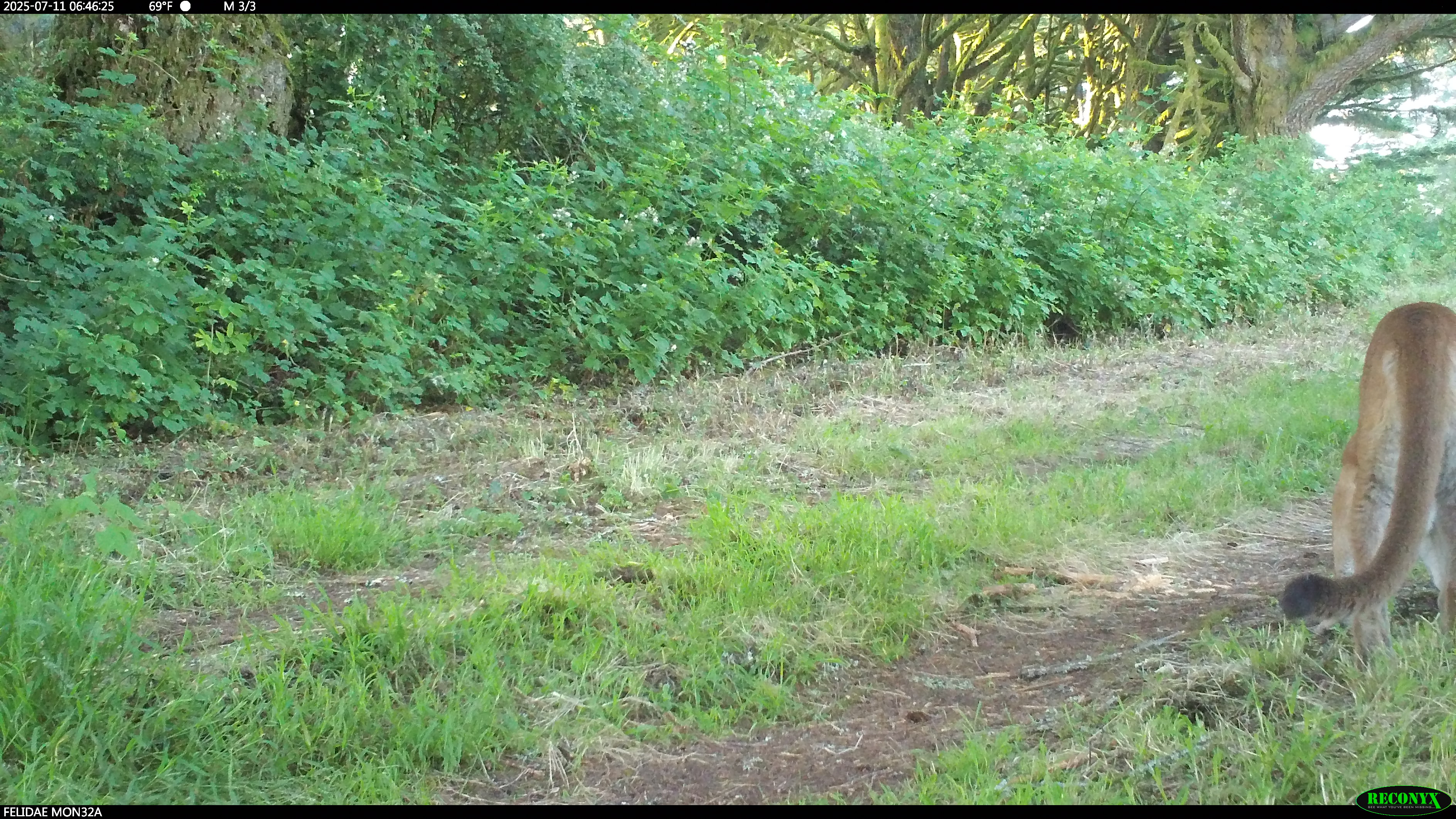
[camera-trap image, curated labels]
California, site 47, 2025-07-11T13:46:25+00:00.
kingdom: Animalia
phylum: Chordata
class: Mammalia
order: Carnivora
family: Felidae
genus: Puma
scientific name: Puma concolor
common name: puma